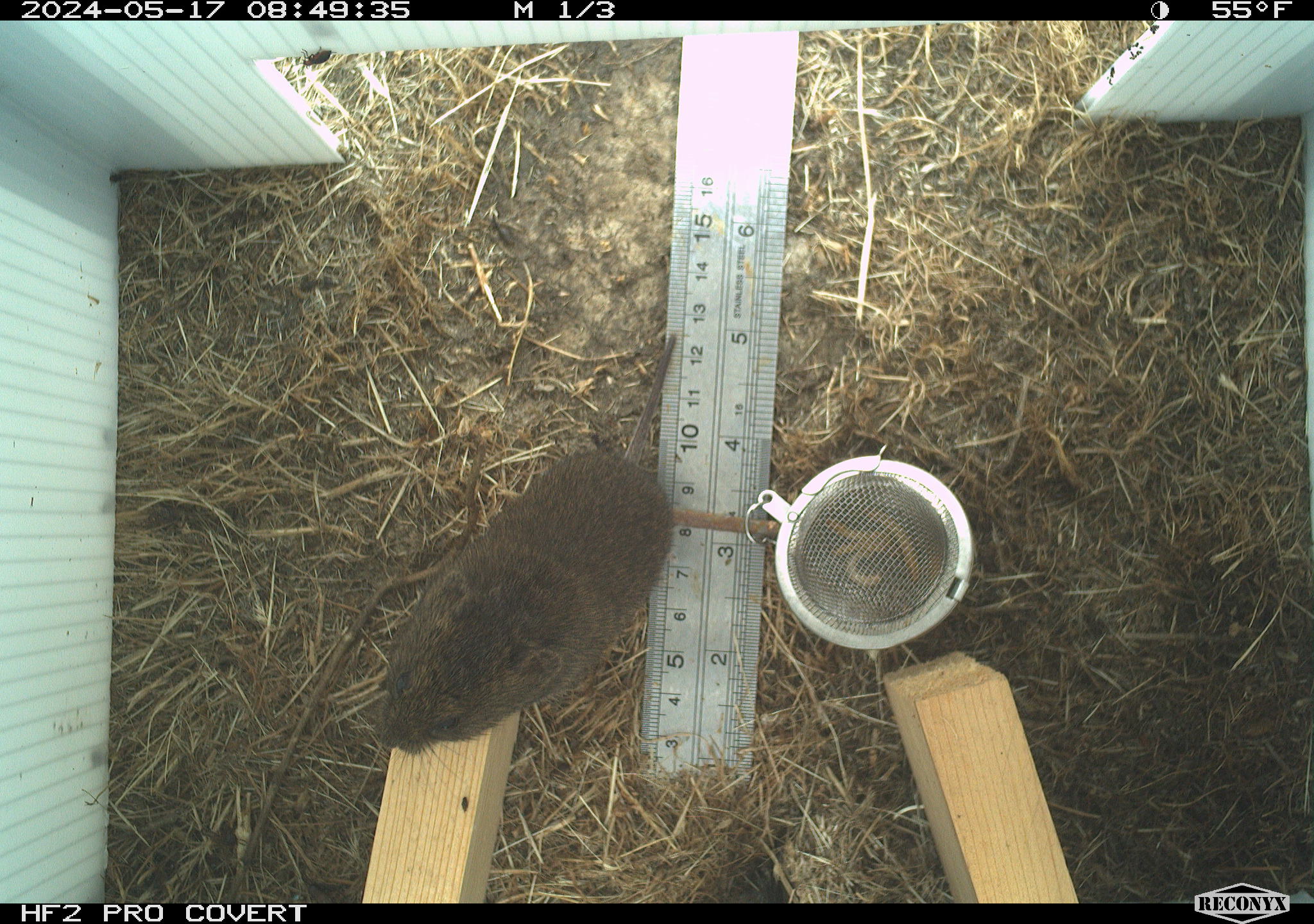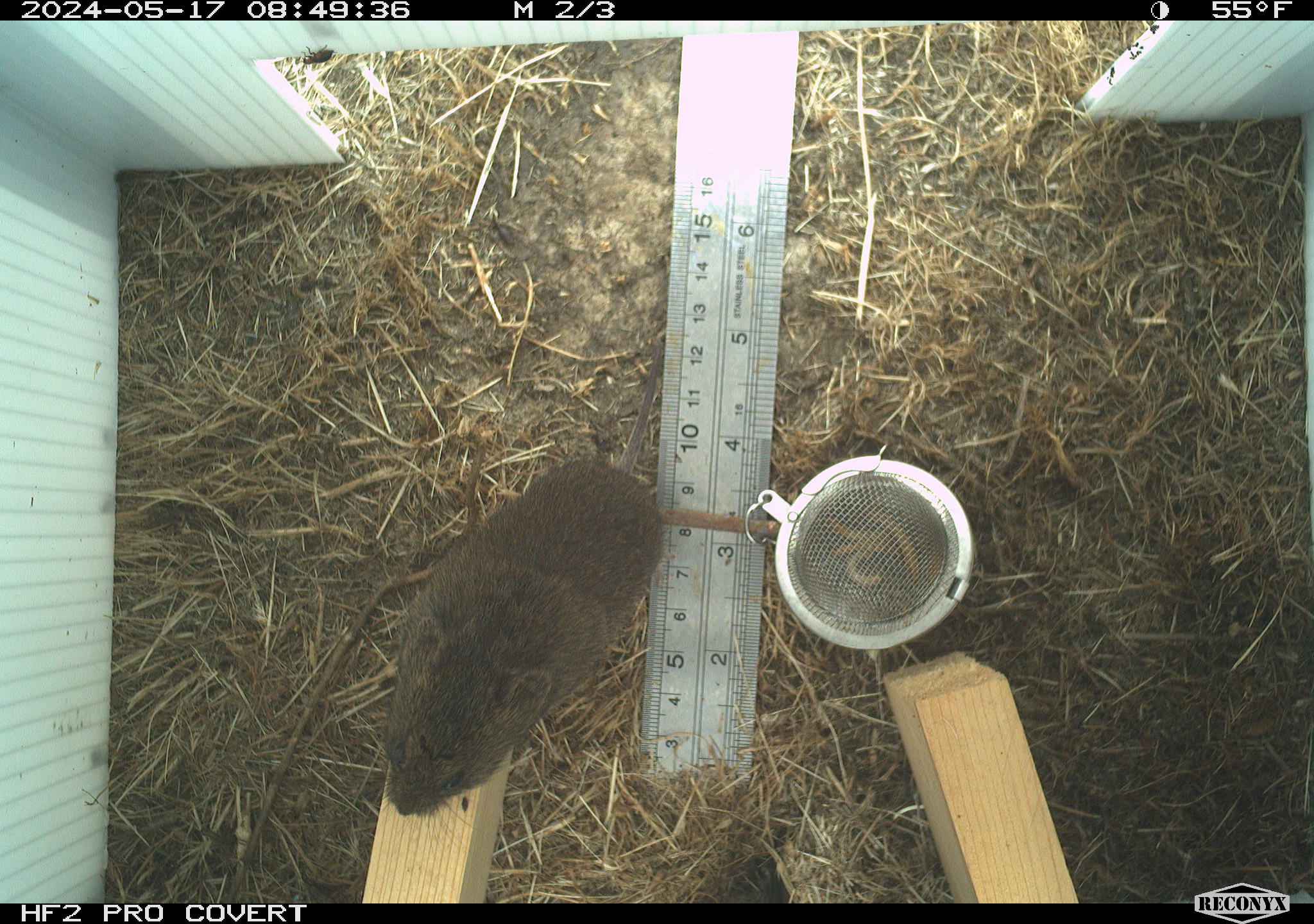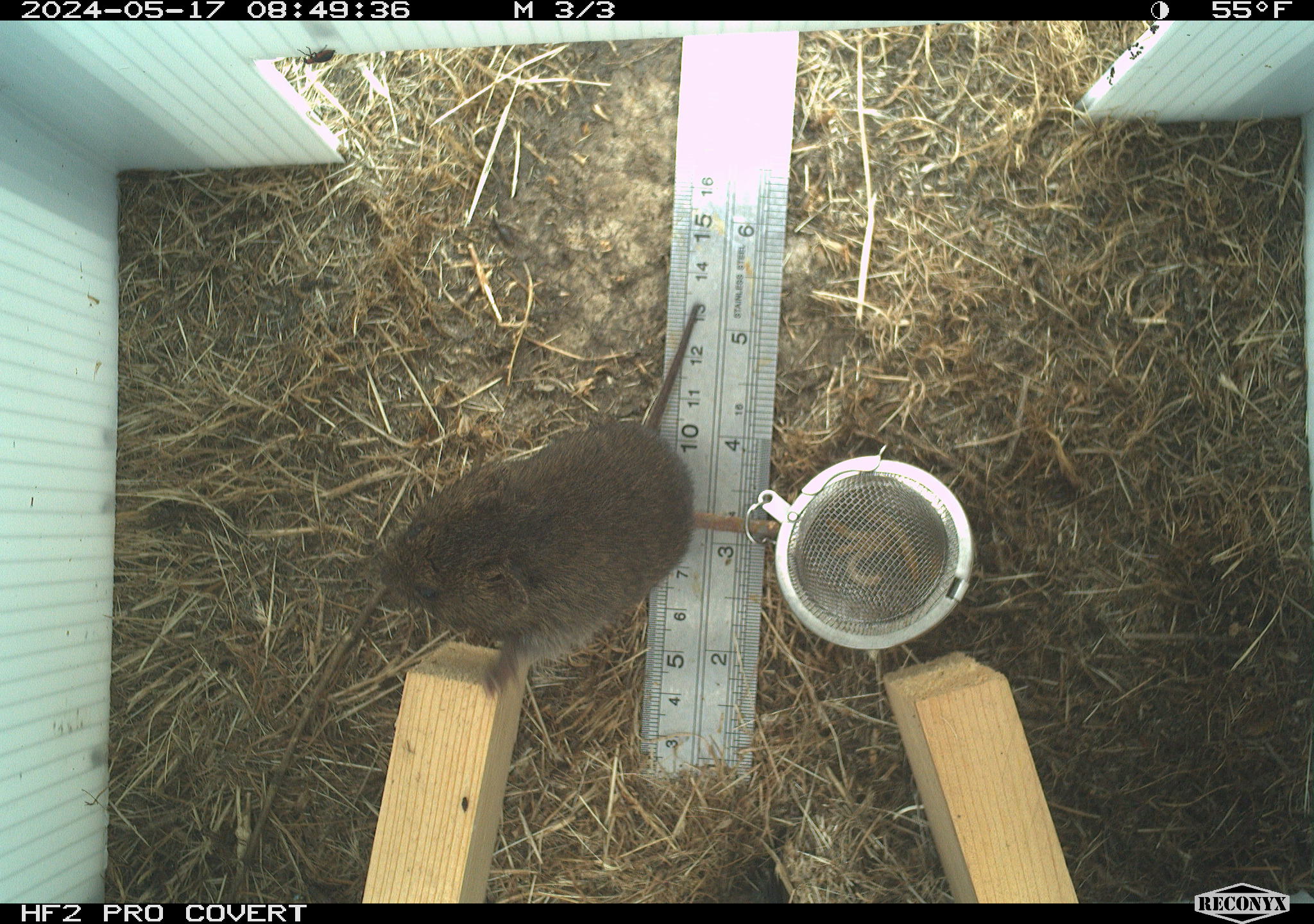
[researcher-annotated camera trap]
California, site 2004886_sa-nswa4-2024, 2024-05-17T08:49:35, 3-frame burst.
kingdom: Animalia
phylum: Chordata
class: Mammalia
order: Rodentia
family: Cricetidae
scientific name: Arvicolinae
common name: voles, lemmings, and muskrats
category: arvicolinae subfamily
Arvicolinae subfamily (voles, lemmings, and muskrats) (Arvicolinae).